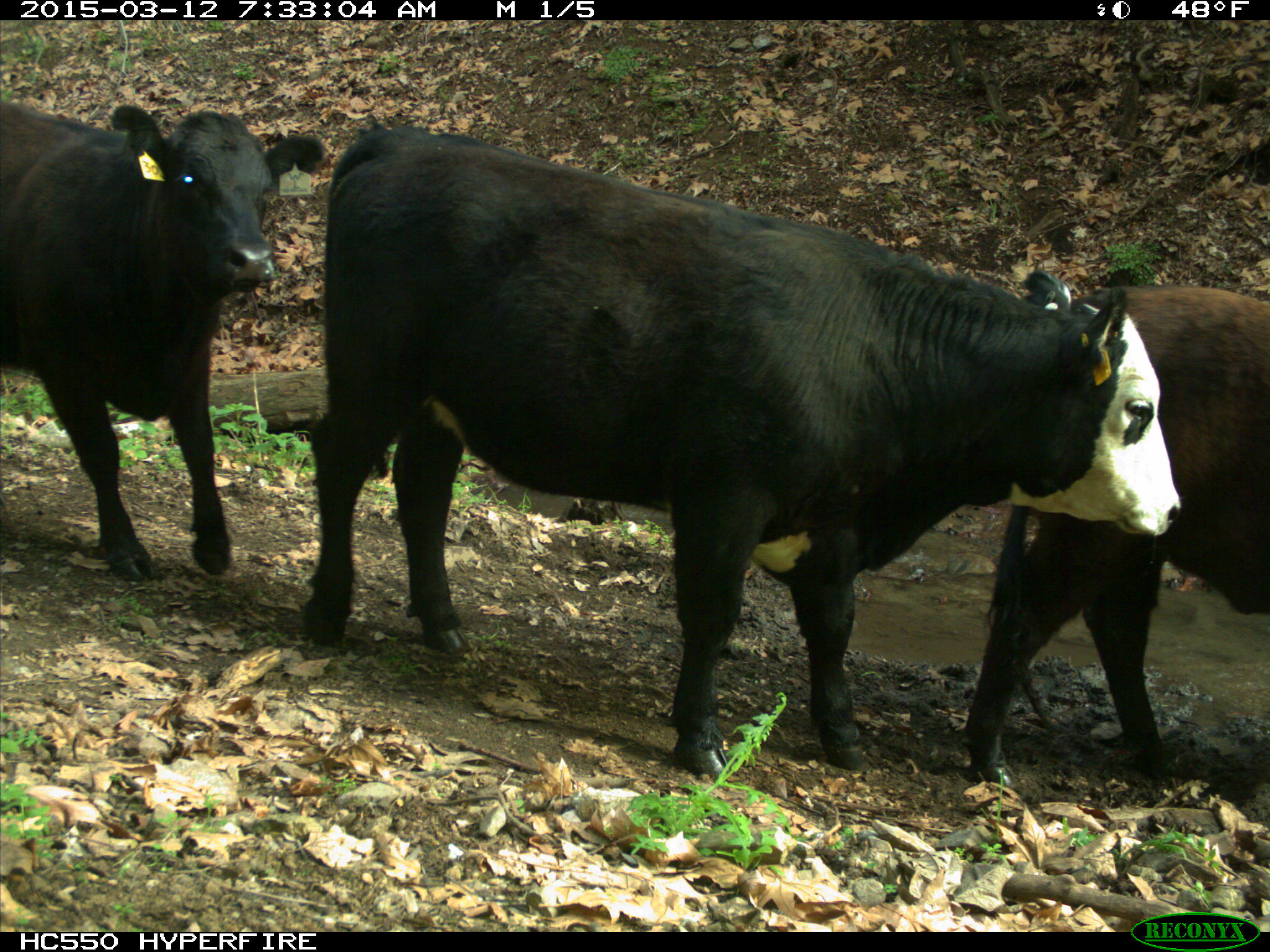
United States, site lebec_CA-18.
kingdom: Animalia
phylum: Chordata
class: Mammalia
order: Artiodactyla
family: Bovidae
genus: Bos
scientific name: Bos taurus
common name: domestic cow